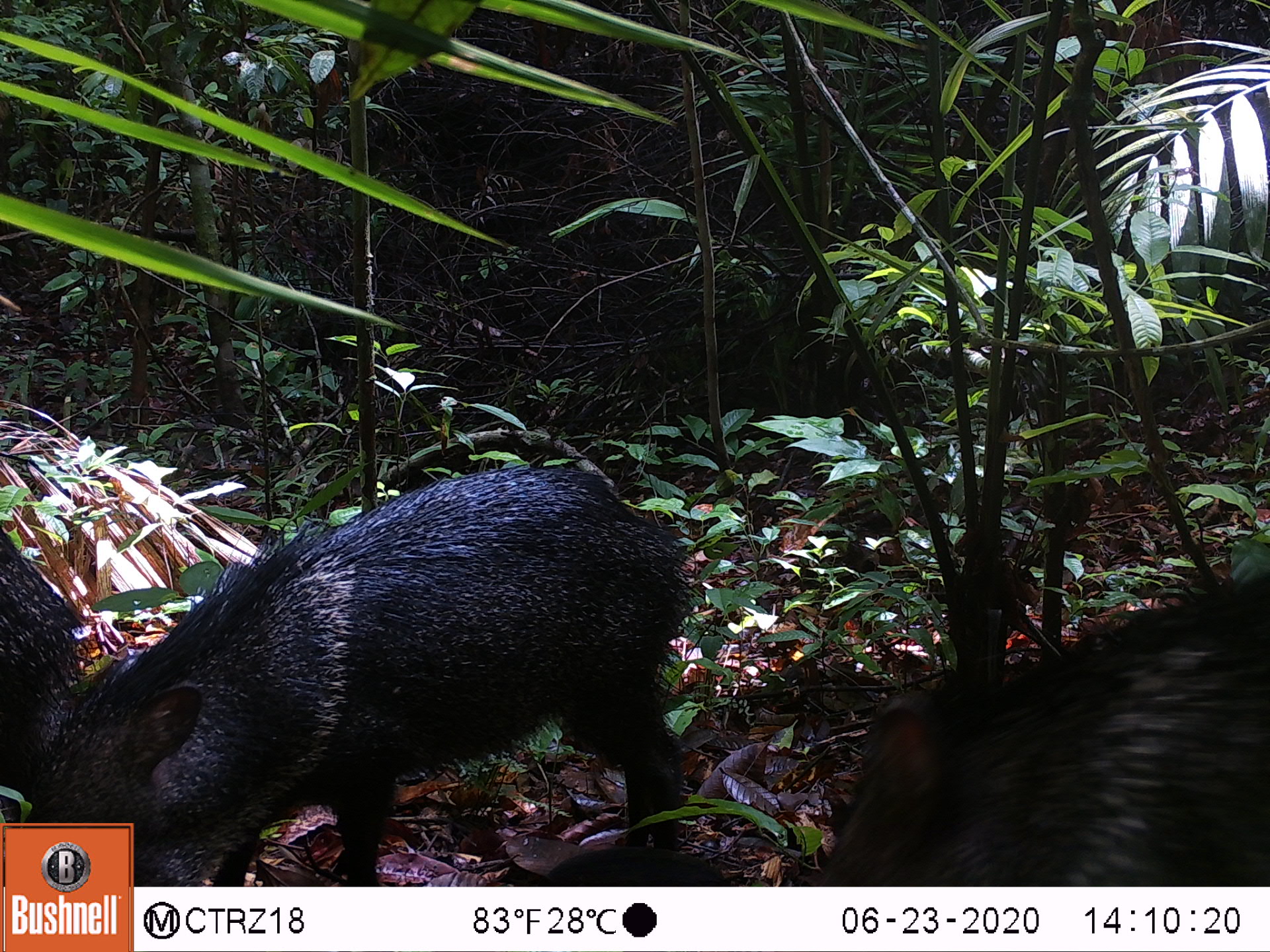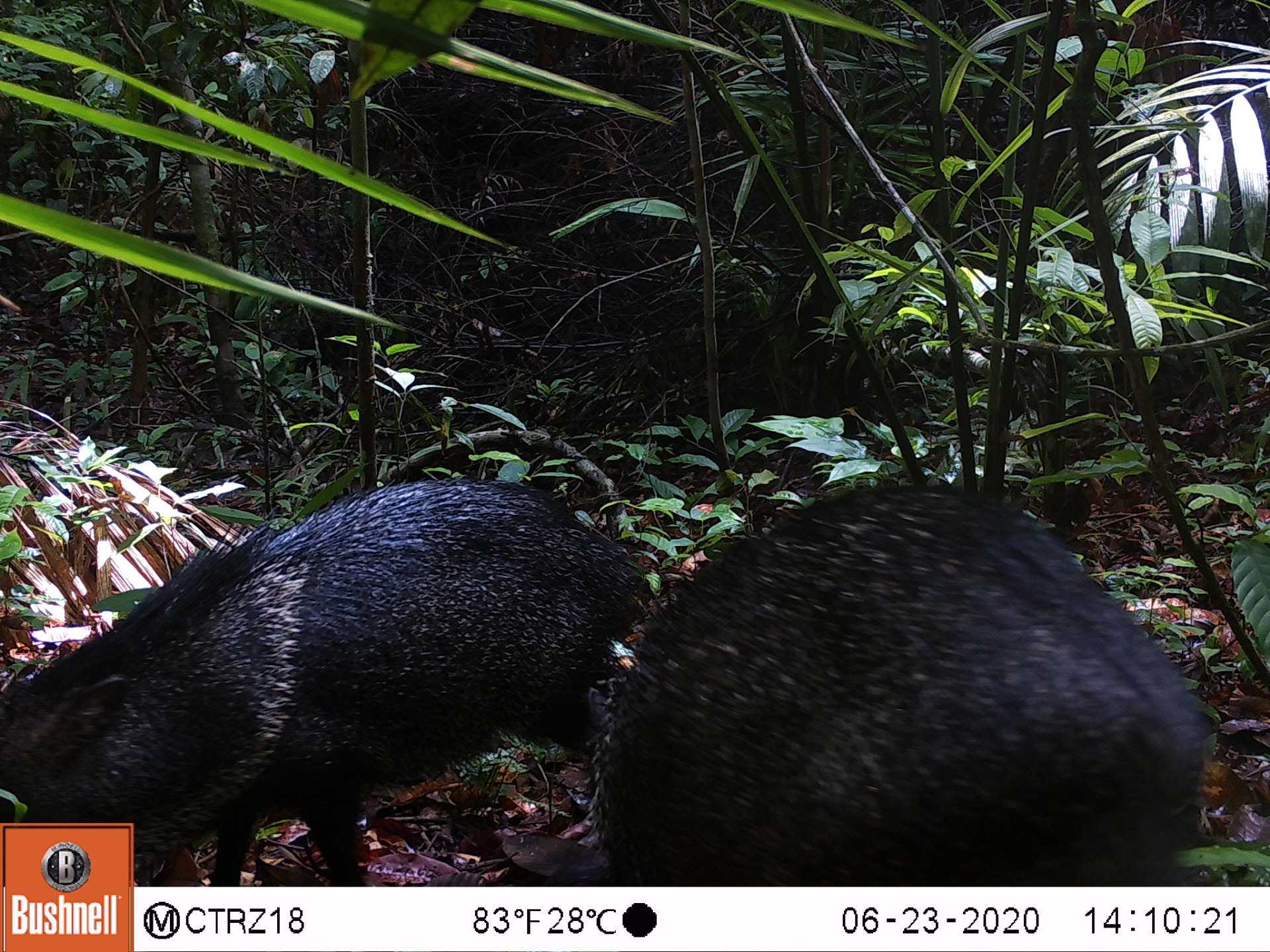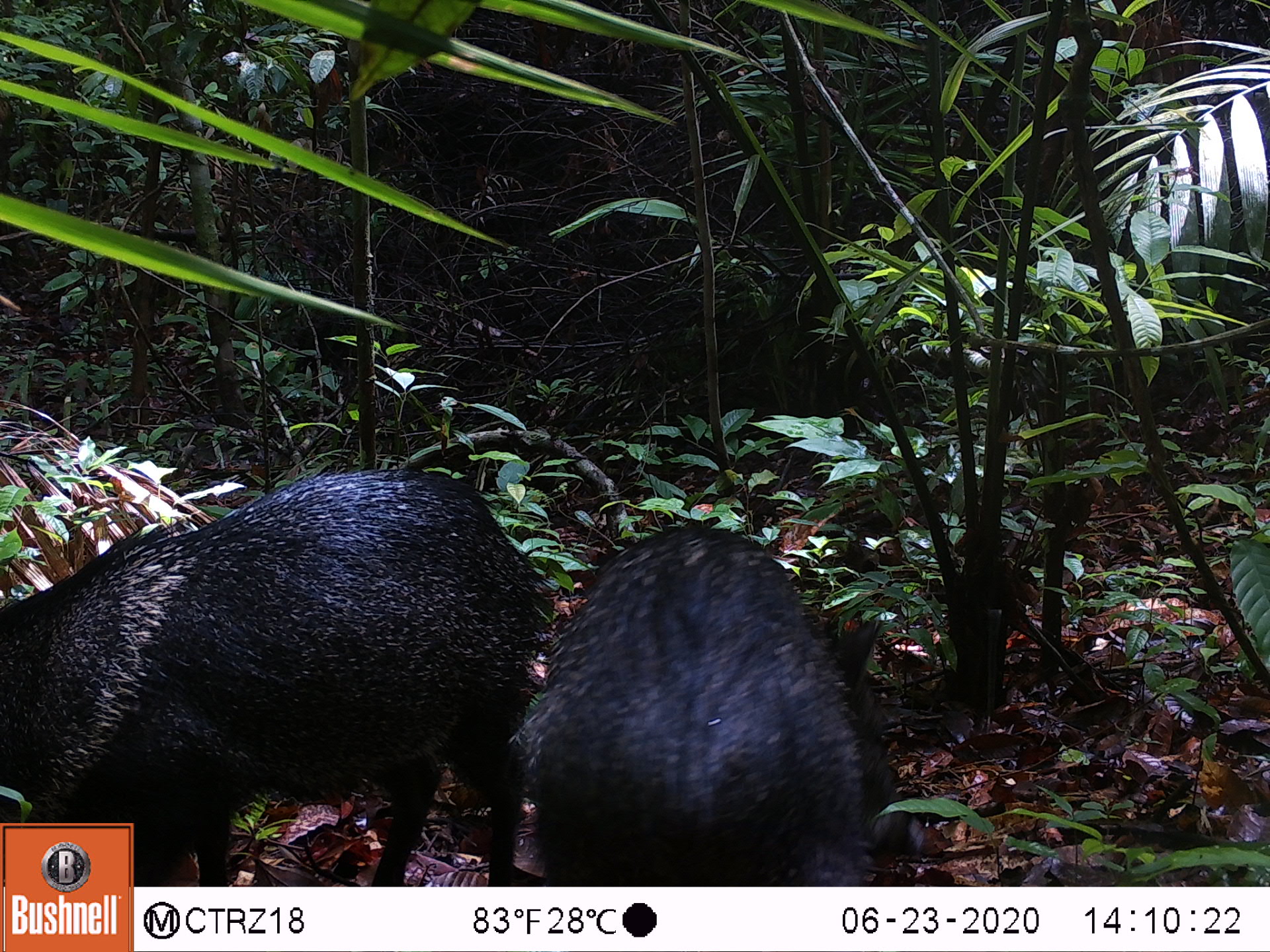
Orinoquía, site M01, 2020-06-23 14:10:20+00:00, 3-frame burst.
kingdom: Animalia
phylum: Chordata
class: Mammalia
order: Artiodactyla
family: Tayassuidae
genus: Pecari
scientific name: Pecari tajacu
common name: collared peccary